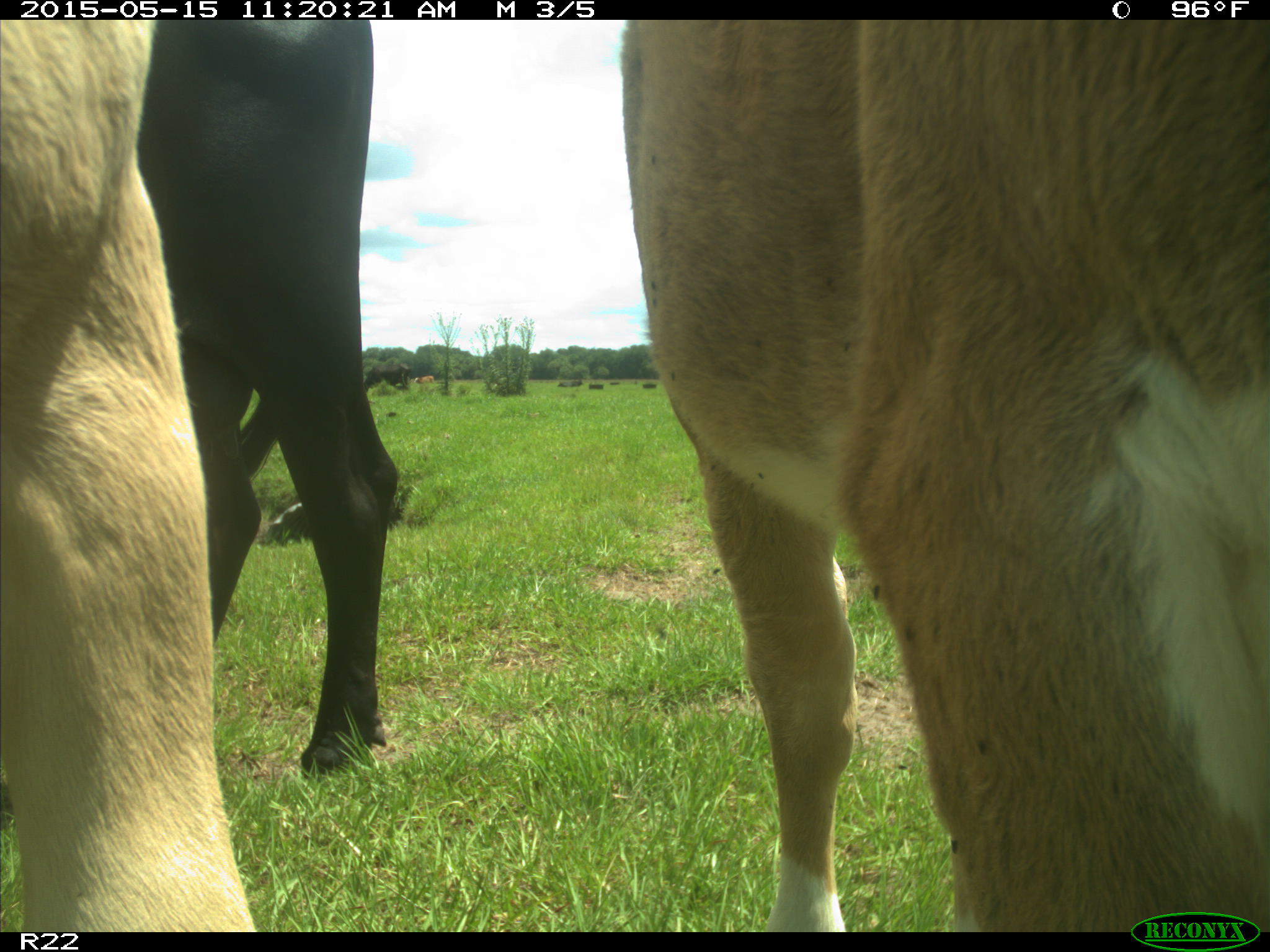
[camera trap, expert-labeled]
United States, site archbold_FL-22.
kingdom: Animalia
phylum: Chordata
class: Mammalia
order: Artiodactyla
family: Bovidae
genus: Bos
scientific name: Bos taurus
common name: domestic cow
Bos taurus (domestic cow).